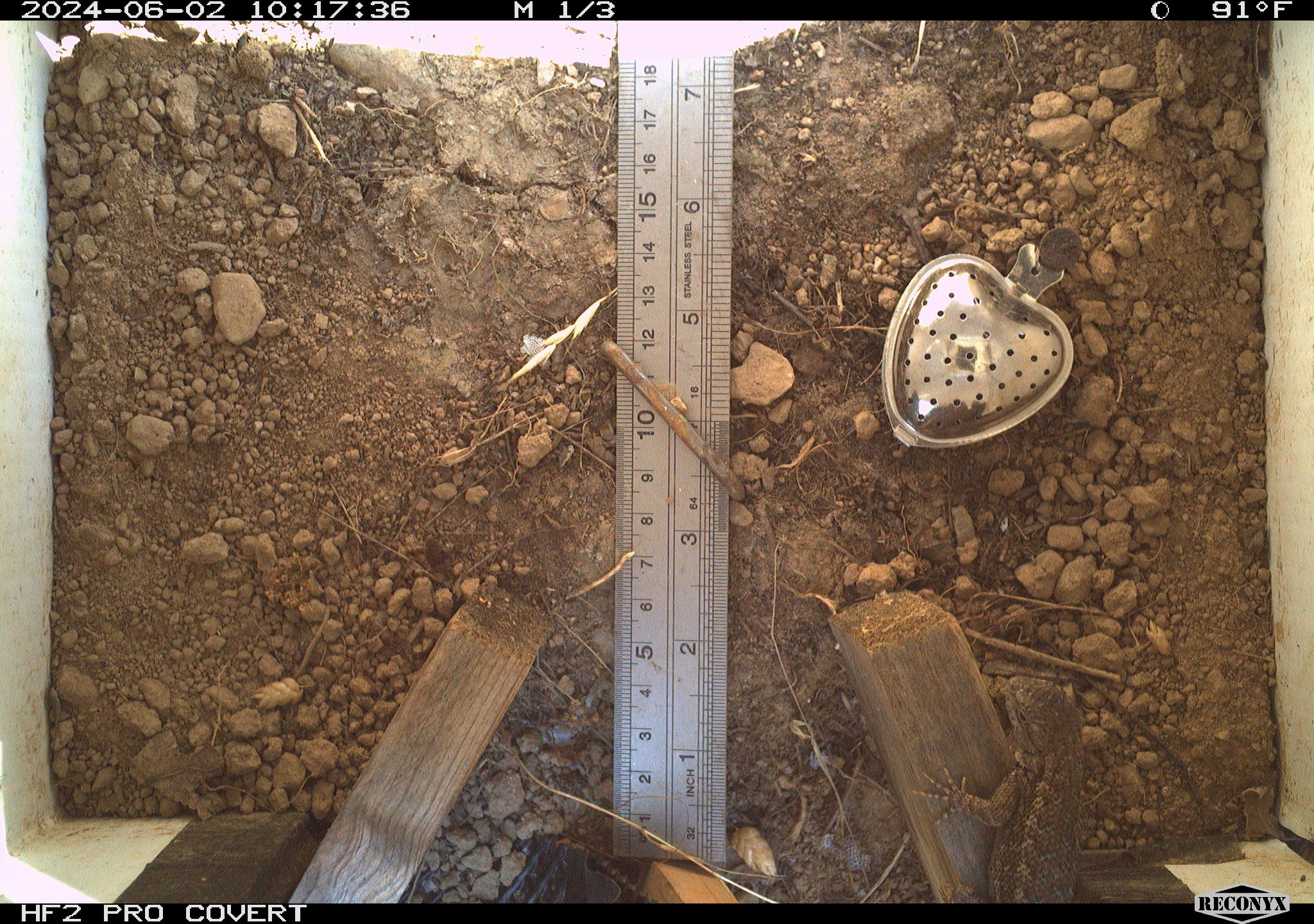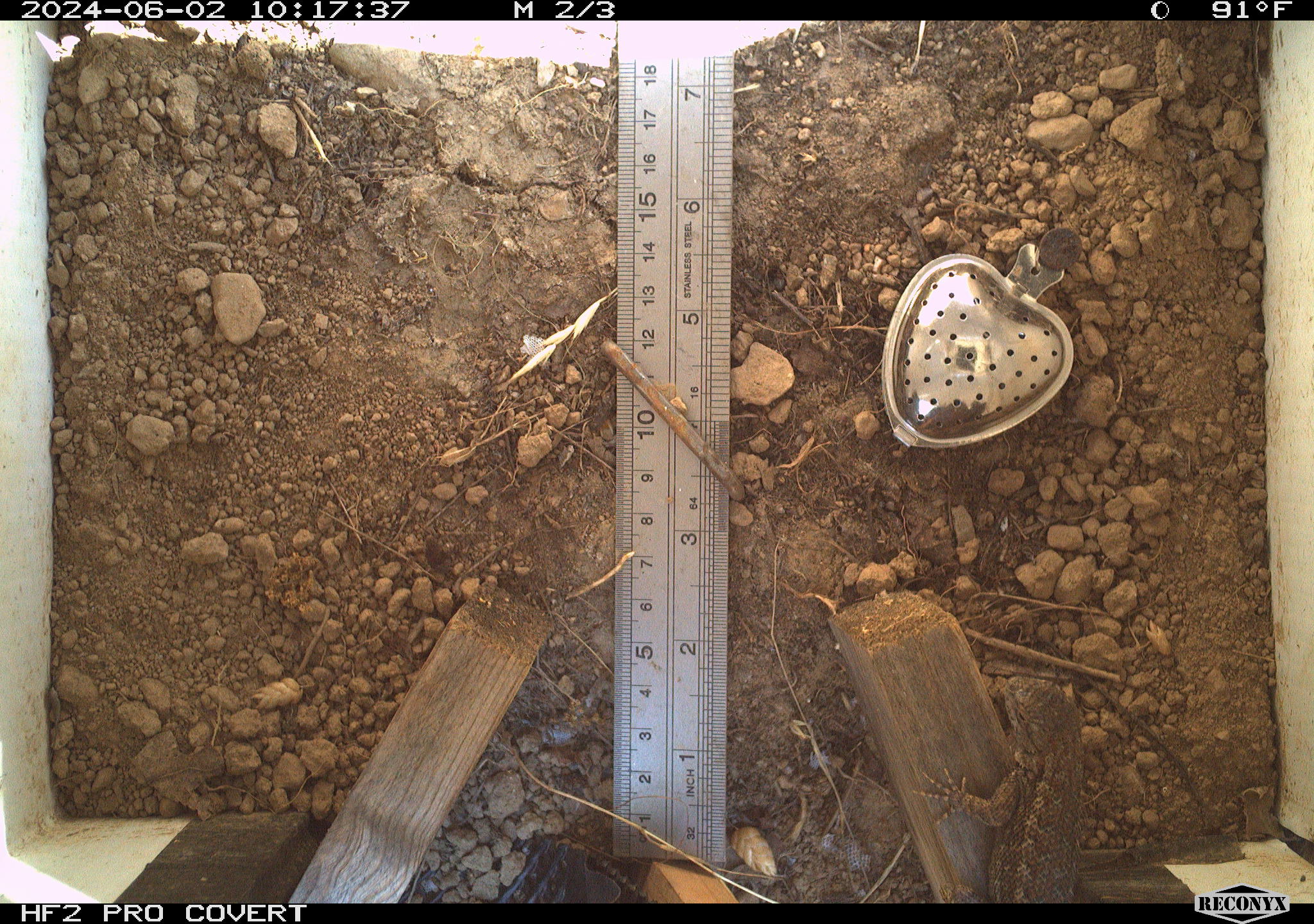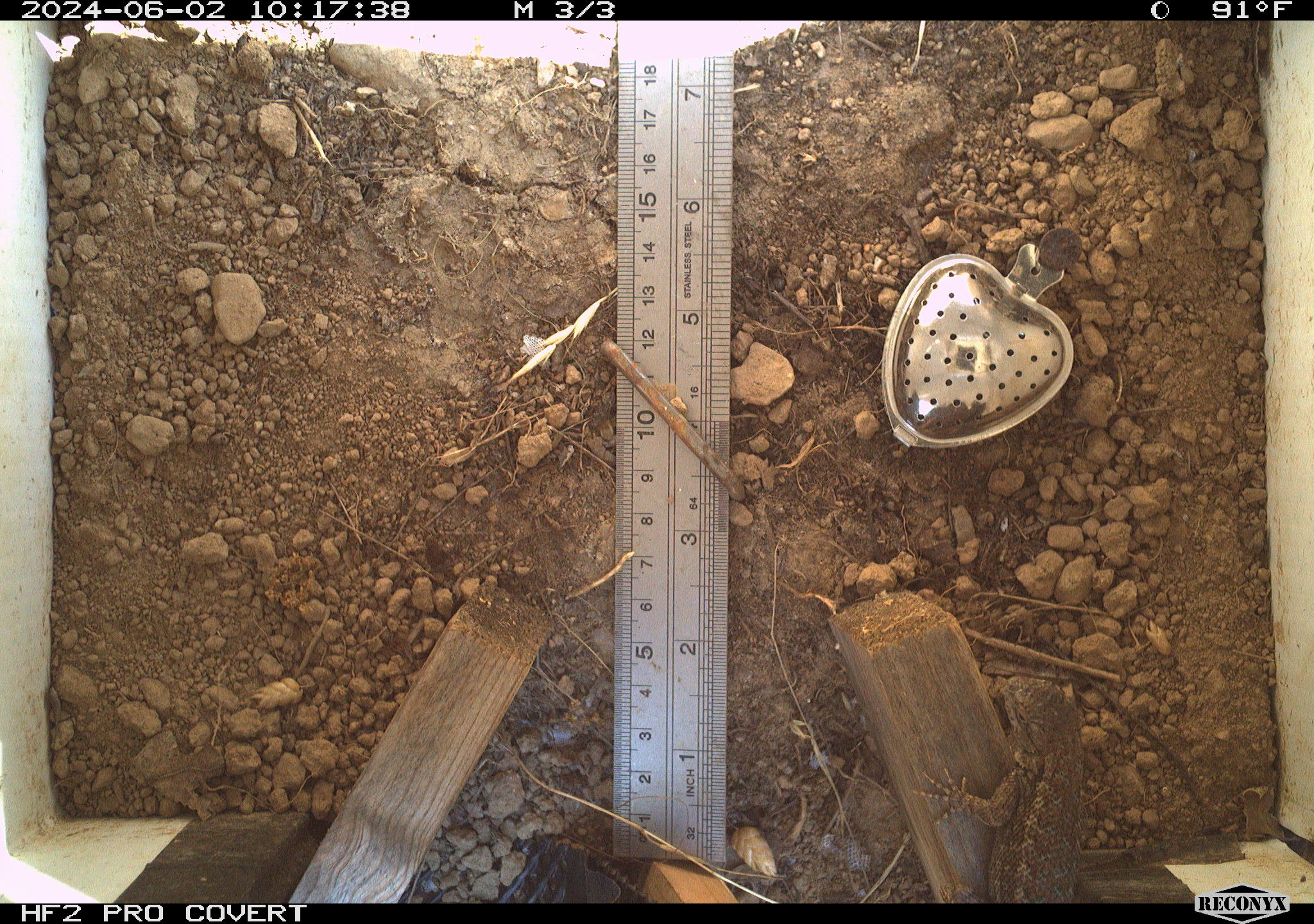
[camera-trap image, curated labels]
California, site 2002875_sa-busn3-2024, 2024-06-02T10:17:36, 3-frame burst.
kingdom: Animalia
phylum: Chordata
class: Reptilia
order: Squamata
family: Phrynosomatidae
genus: Sceloporus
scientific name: Sceloporus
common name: spiny lizards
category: sceloporus species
Sceloporus species (spiny lizards) (Sceloporus).